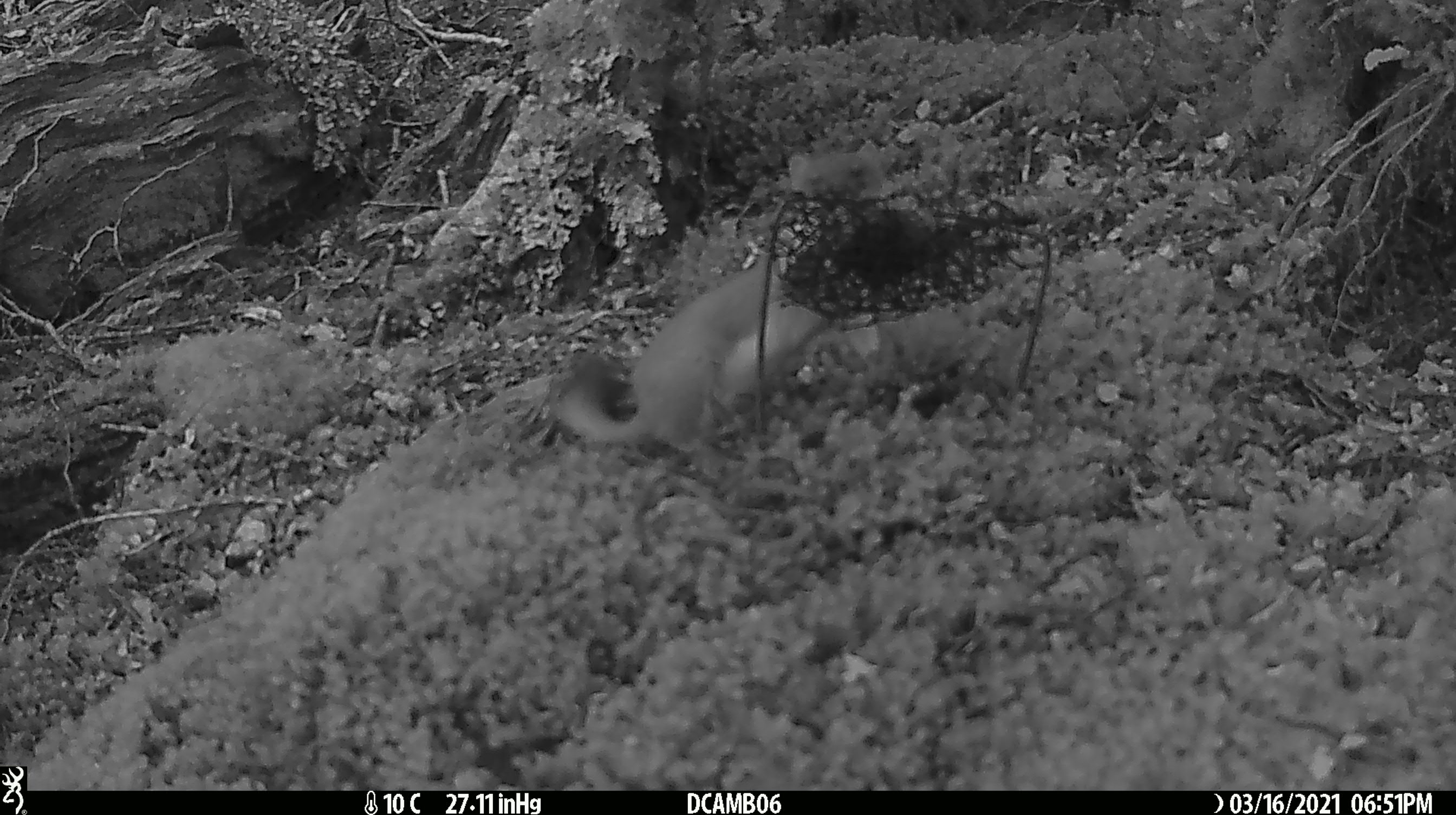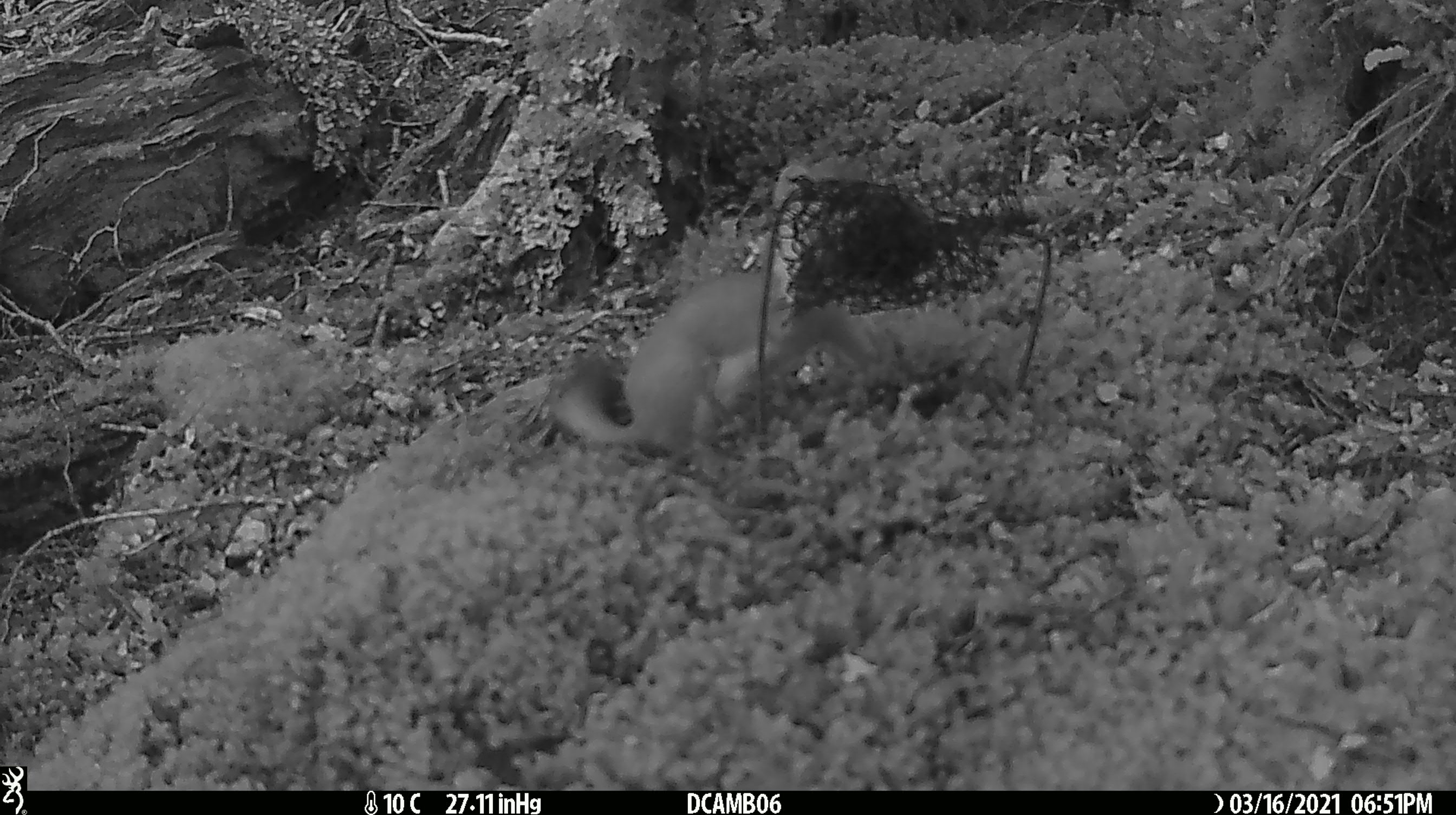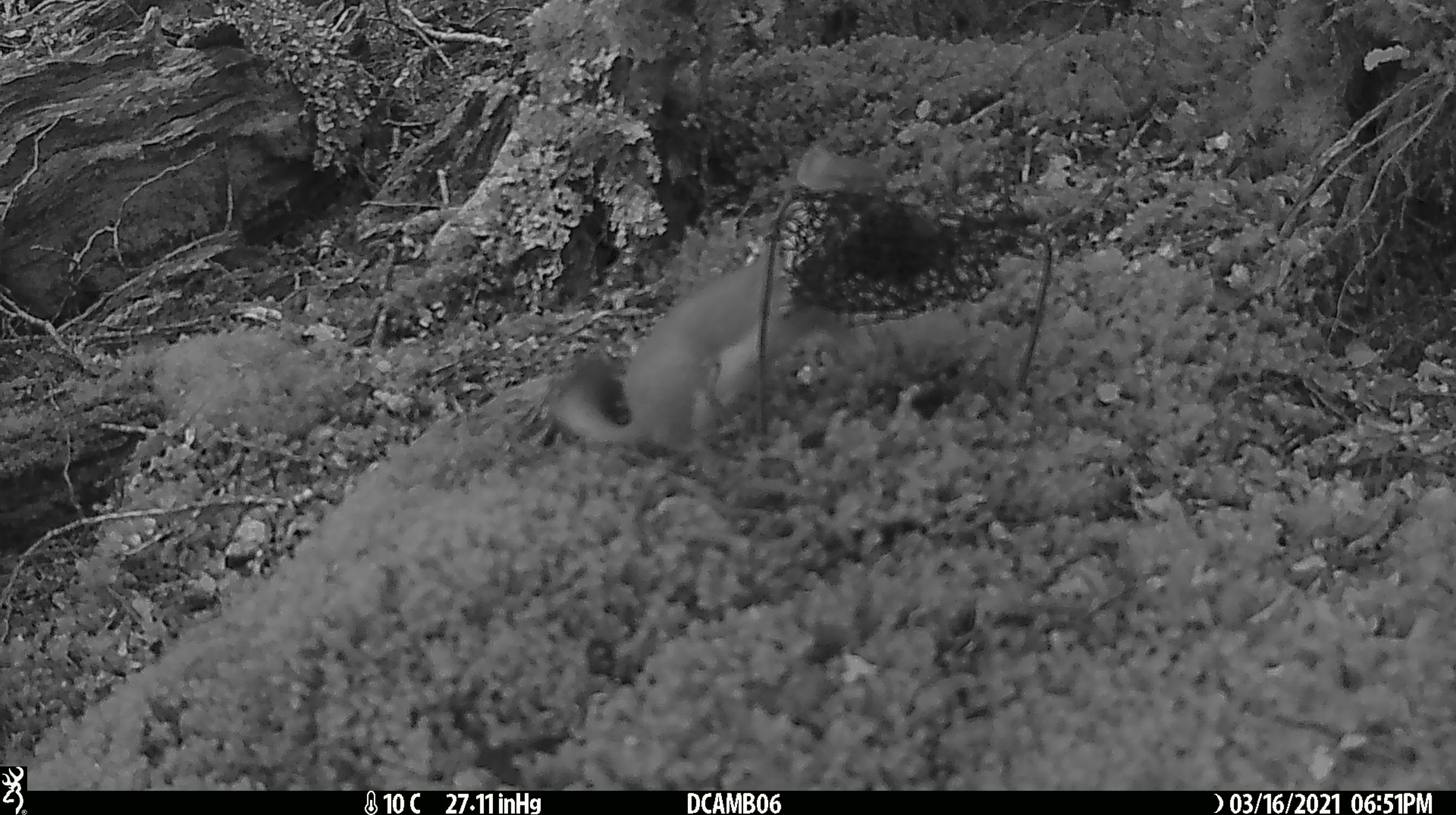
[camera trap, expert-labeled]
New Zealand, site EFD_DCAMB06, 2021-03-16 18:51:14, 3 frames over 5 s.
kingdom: Animalia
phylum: Chordata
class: Mammalia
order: Carnivora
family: Mustelidae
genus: Mustela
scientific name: Mustela erminea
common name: stoat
Stoat (Mustela erminea).